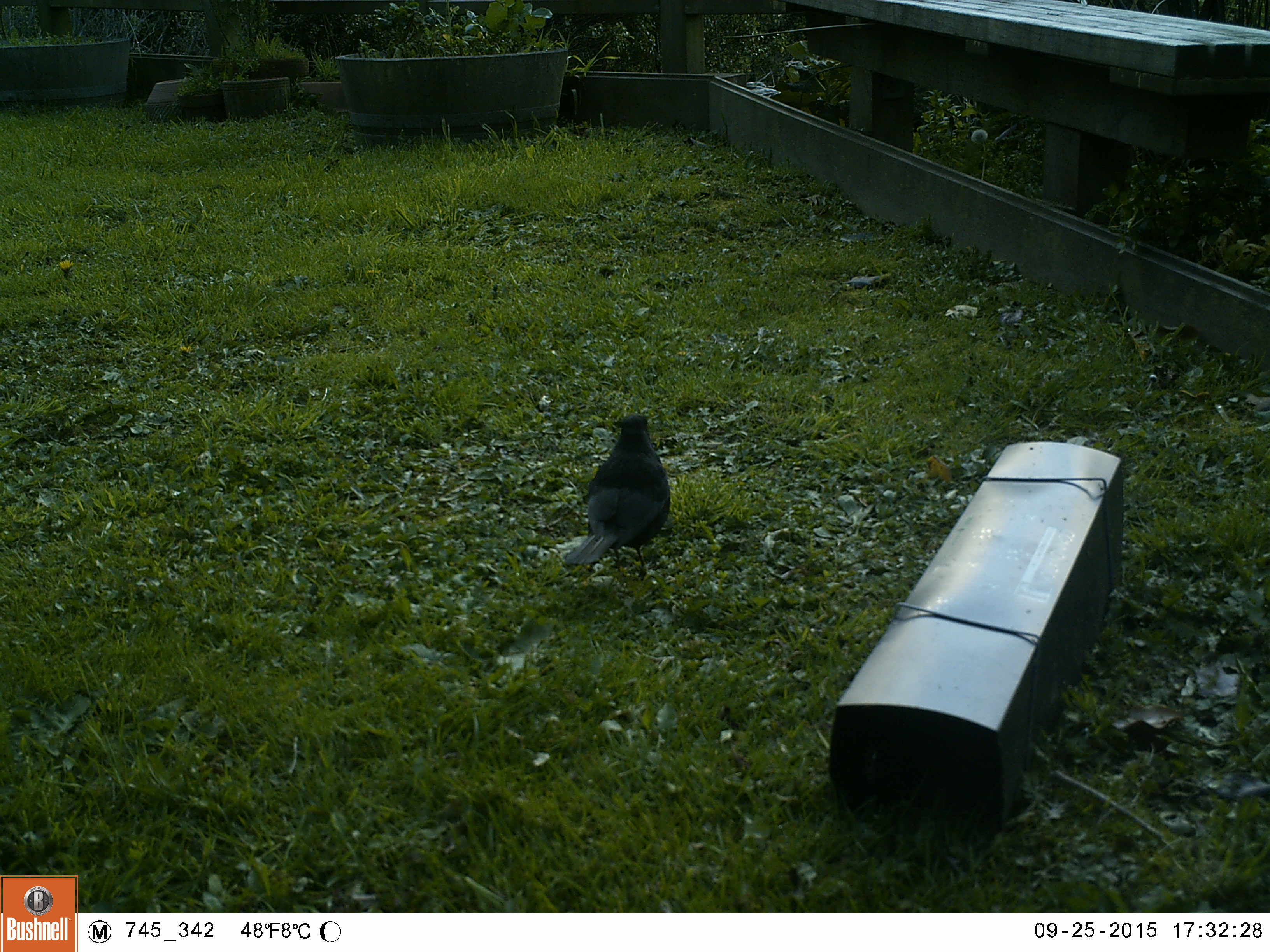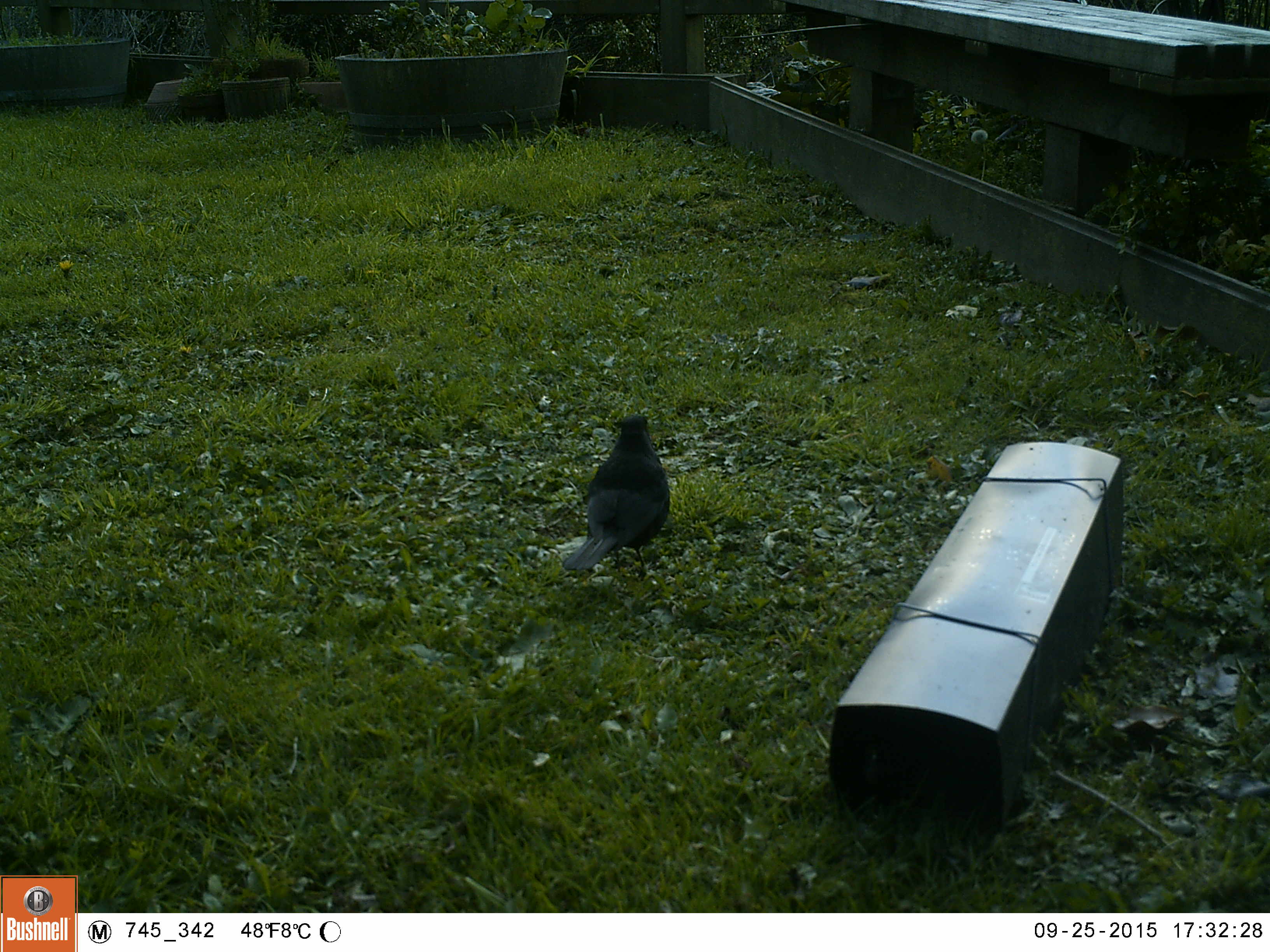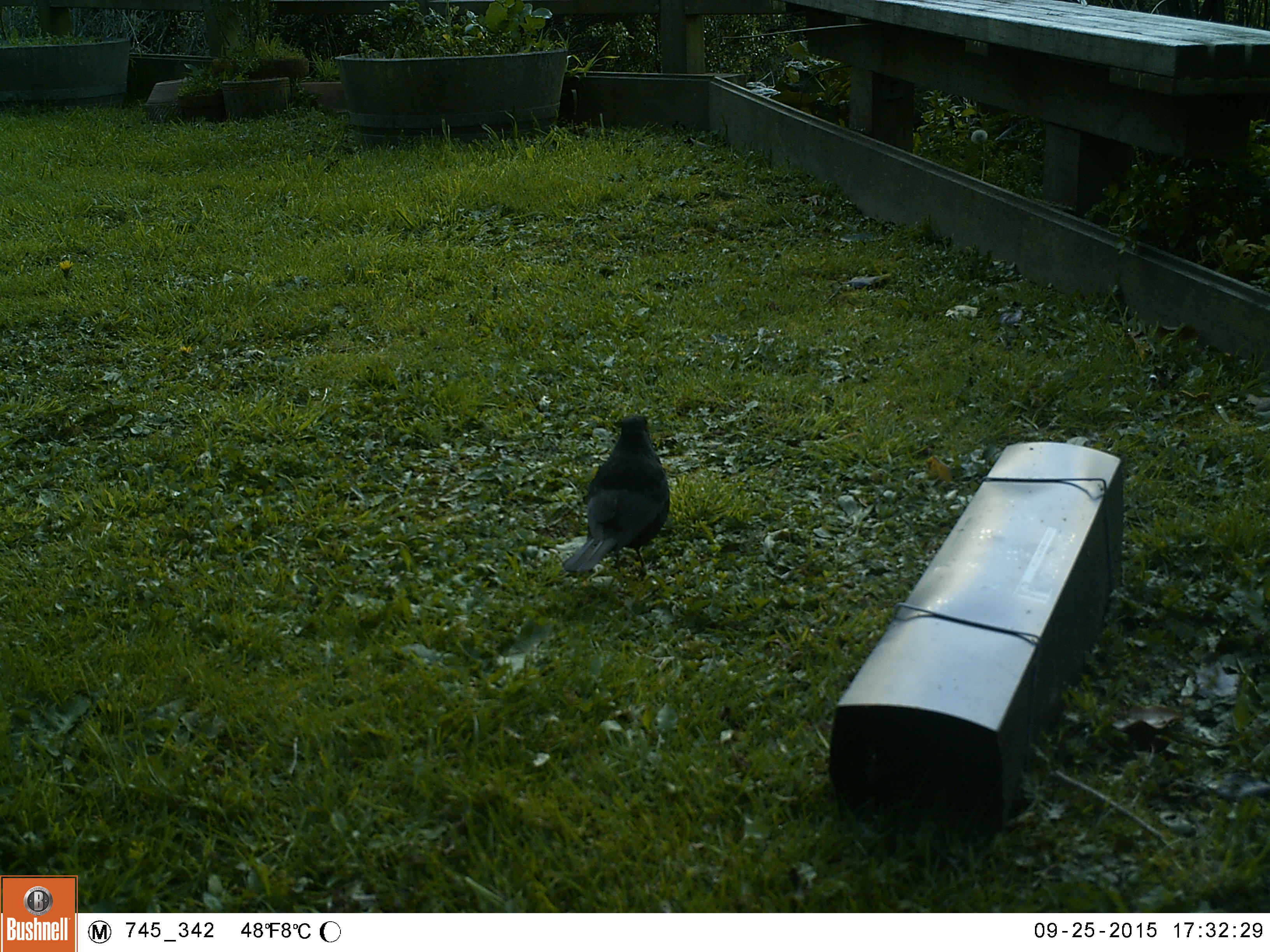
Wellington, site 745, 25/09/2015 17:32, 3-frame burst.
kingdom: Animalia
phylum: Chordata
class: Aves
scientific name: Aves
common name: bird